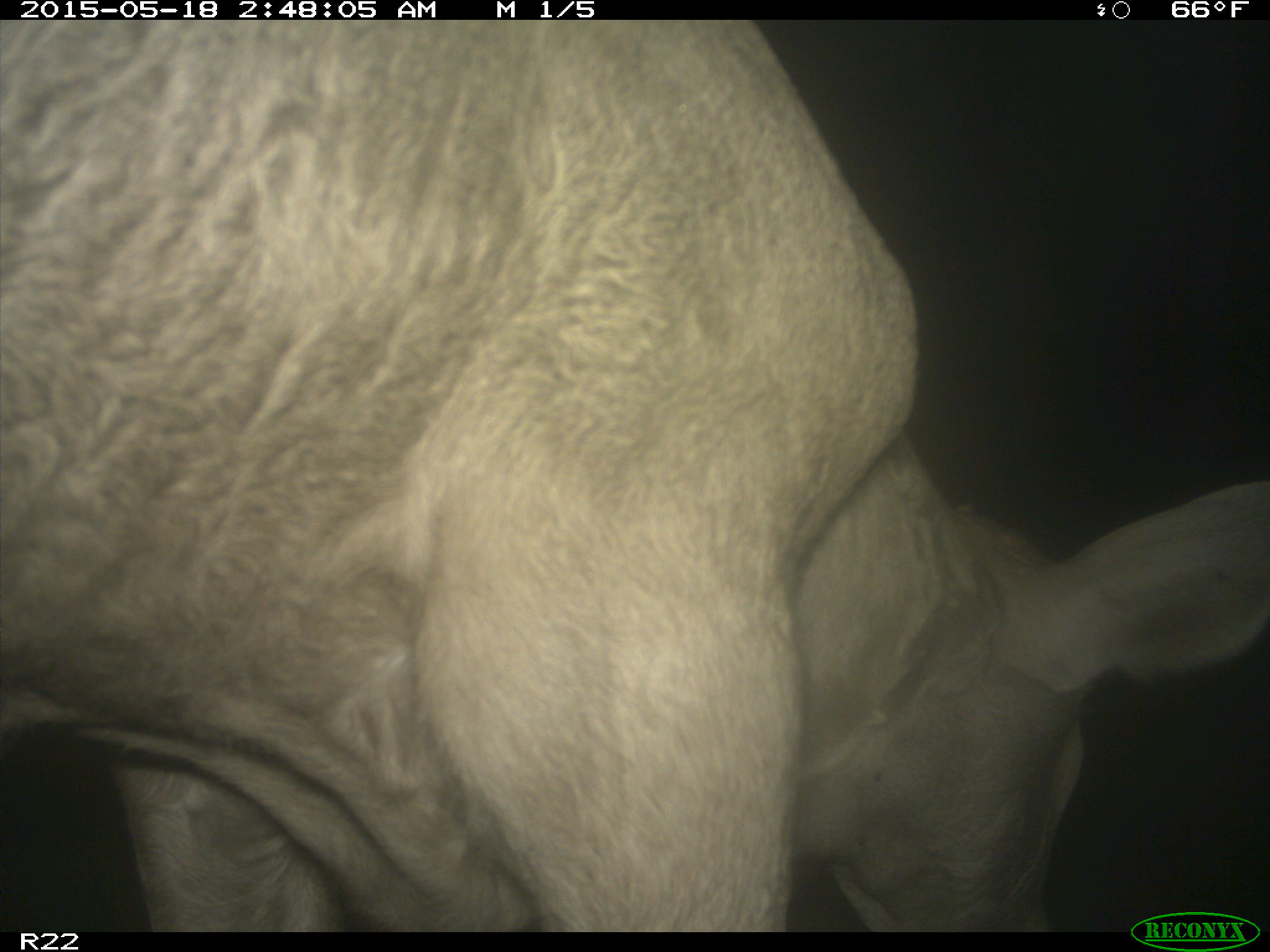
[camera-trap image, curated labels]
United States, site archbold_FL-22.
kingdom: Animalia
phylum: Chordata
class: Mammalia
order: Artiodactyla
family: Bovidae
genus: Bos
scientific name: Bos taurus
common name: domestic cow